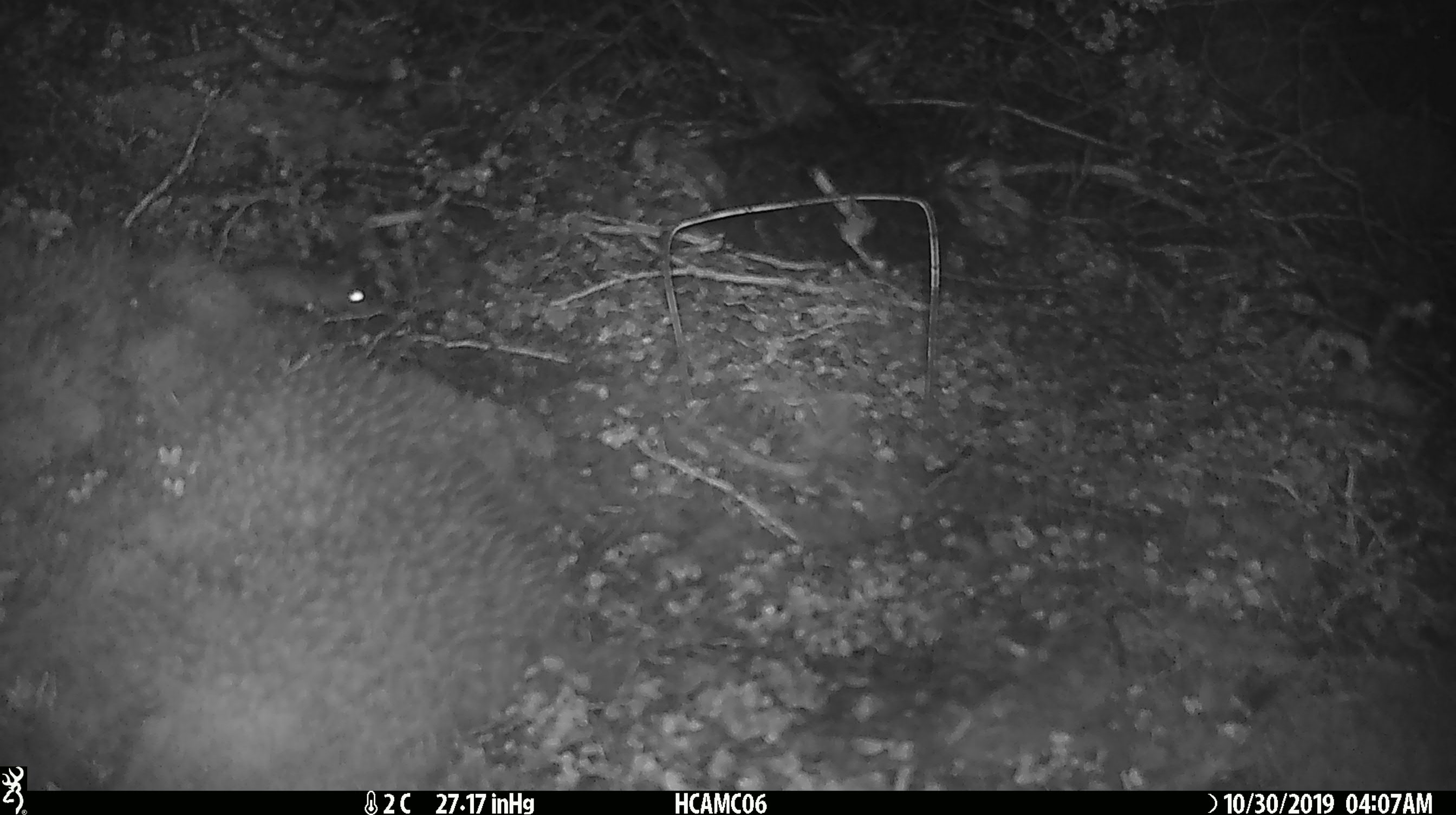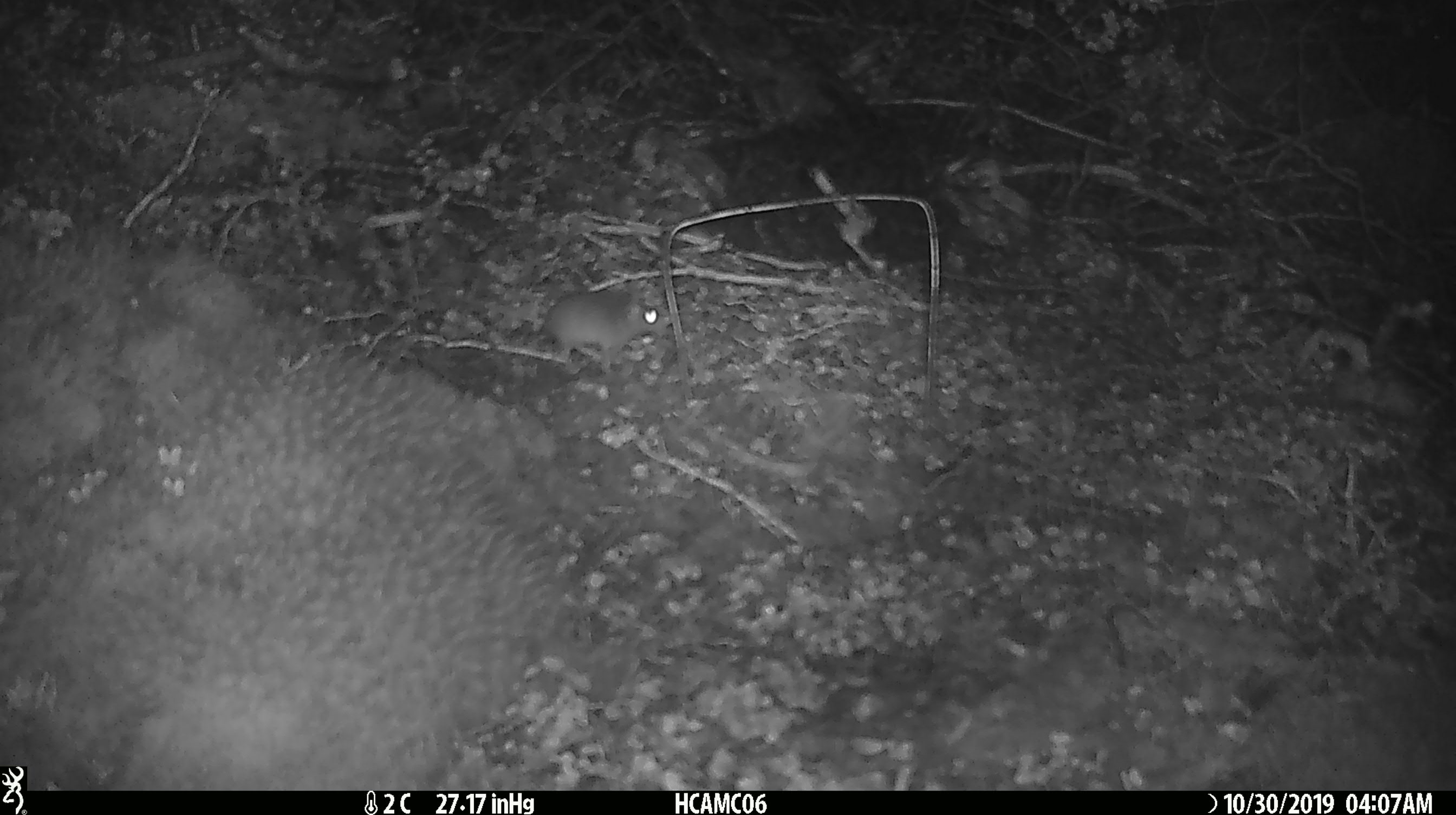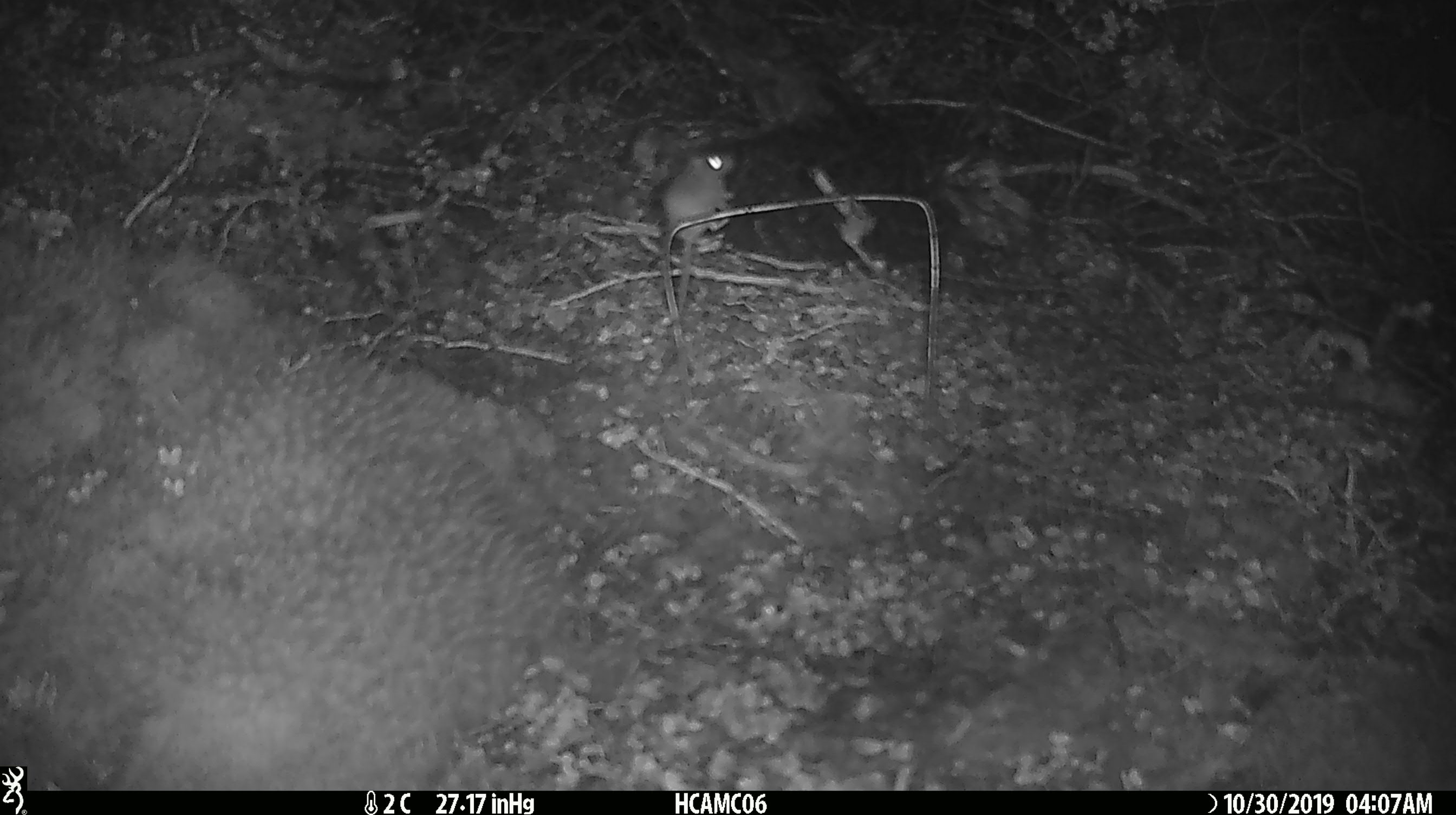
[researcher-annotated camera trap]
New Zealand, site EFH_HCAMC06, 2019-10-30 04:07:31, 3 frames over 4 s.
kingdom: Animalia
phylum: Chordata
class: Mammalia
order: Rodentia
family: Muridae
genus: Mus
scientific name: Mus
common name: mouse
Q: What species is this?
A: Mouse (Mus).